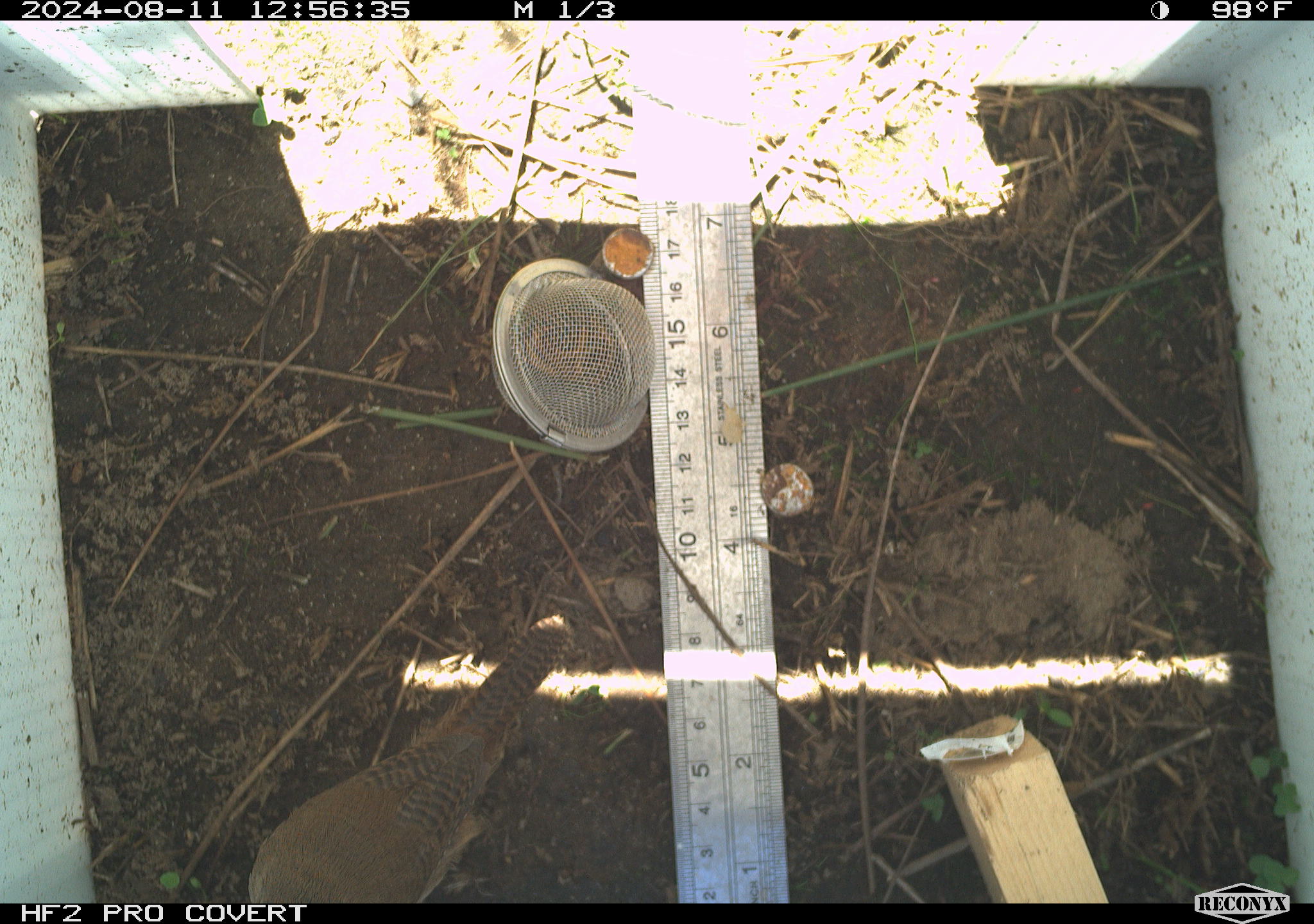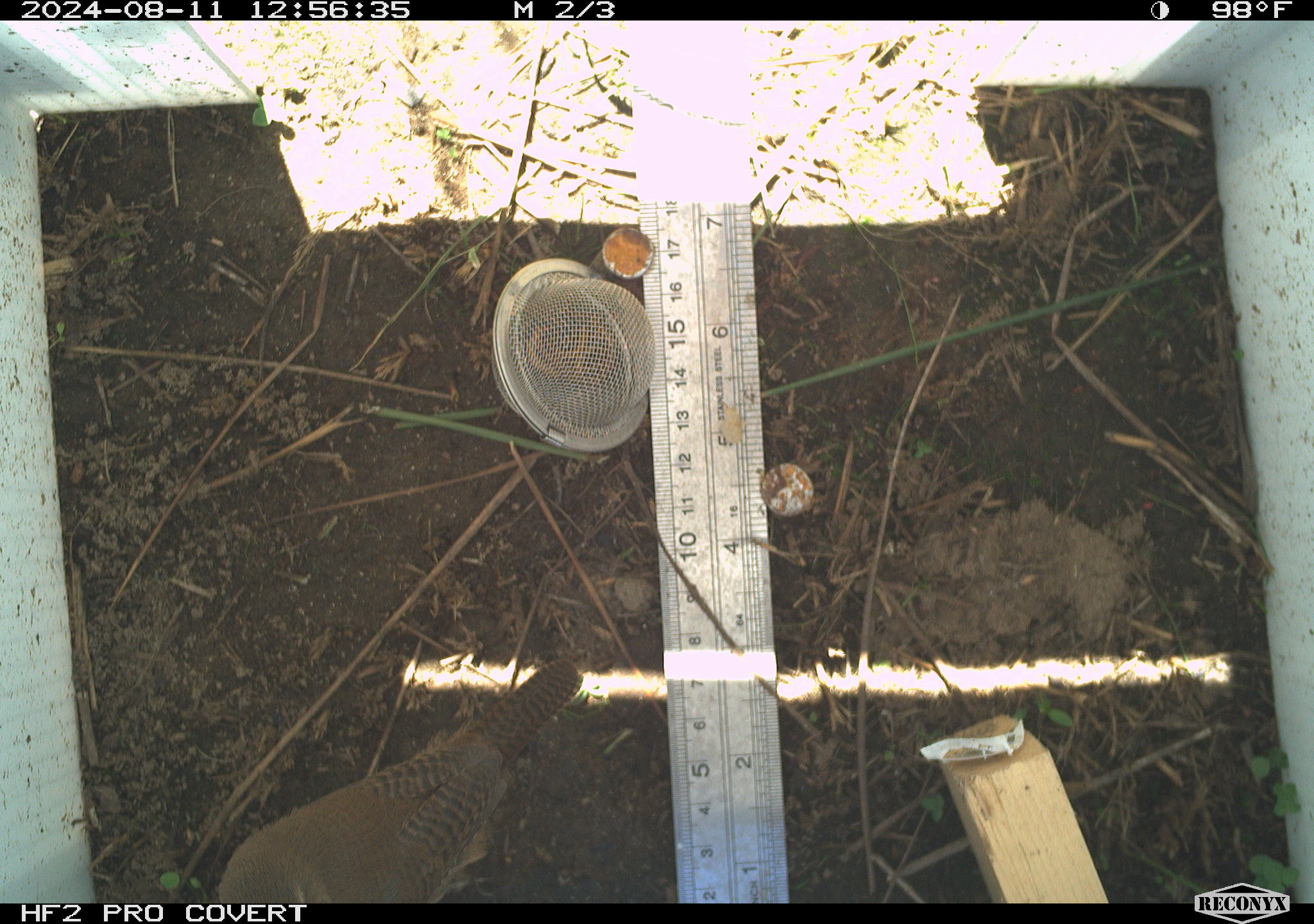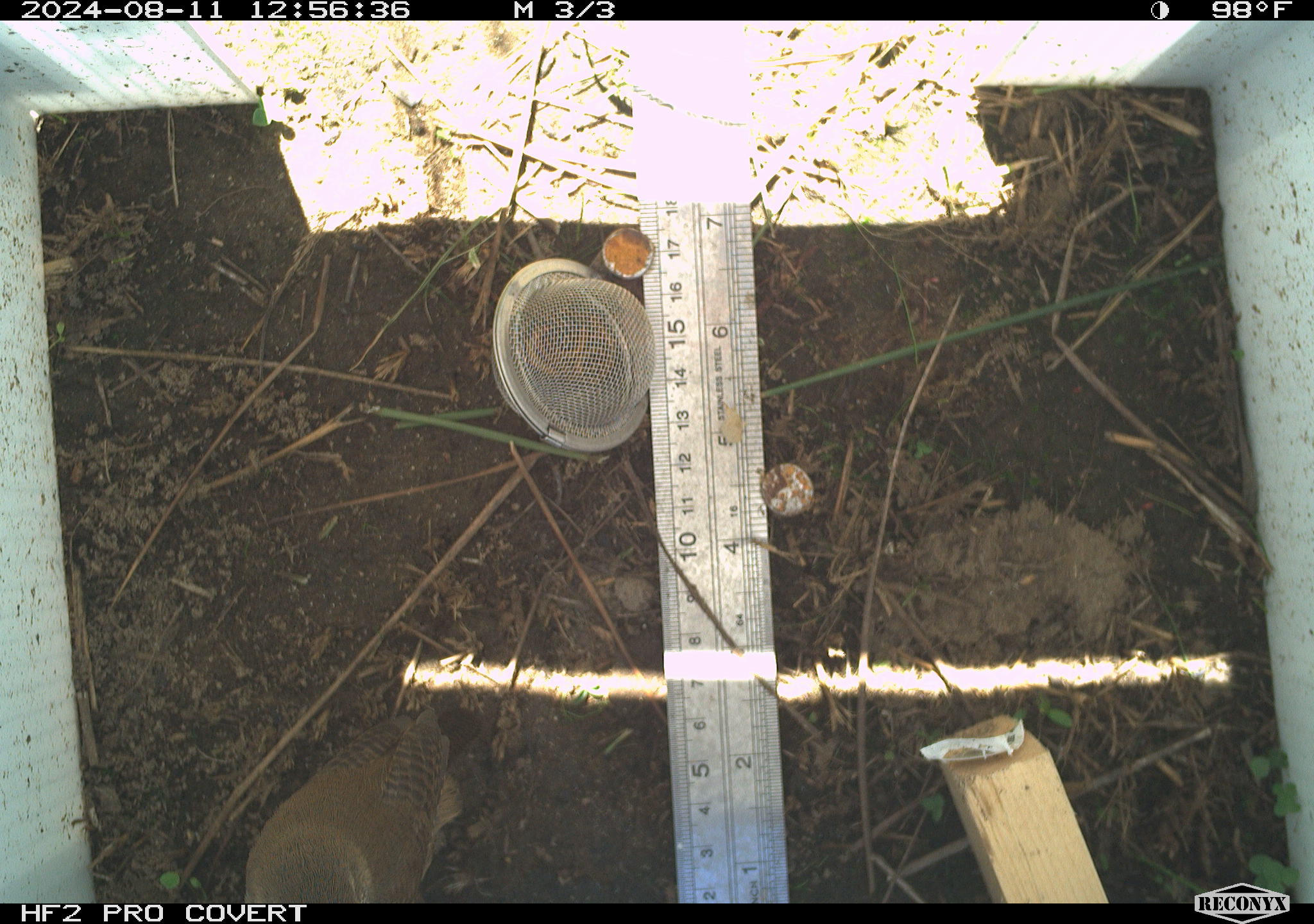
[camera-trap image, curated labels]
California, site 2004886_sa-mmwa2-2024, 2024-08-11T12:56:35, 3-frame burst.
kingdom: Animalia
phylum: Chordata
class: Aves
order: Passeriformes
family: Troglodytidae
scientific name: Troglodytidae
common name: wren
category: troglodytidae family